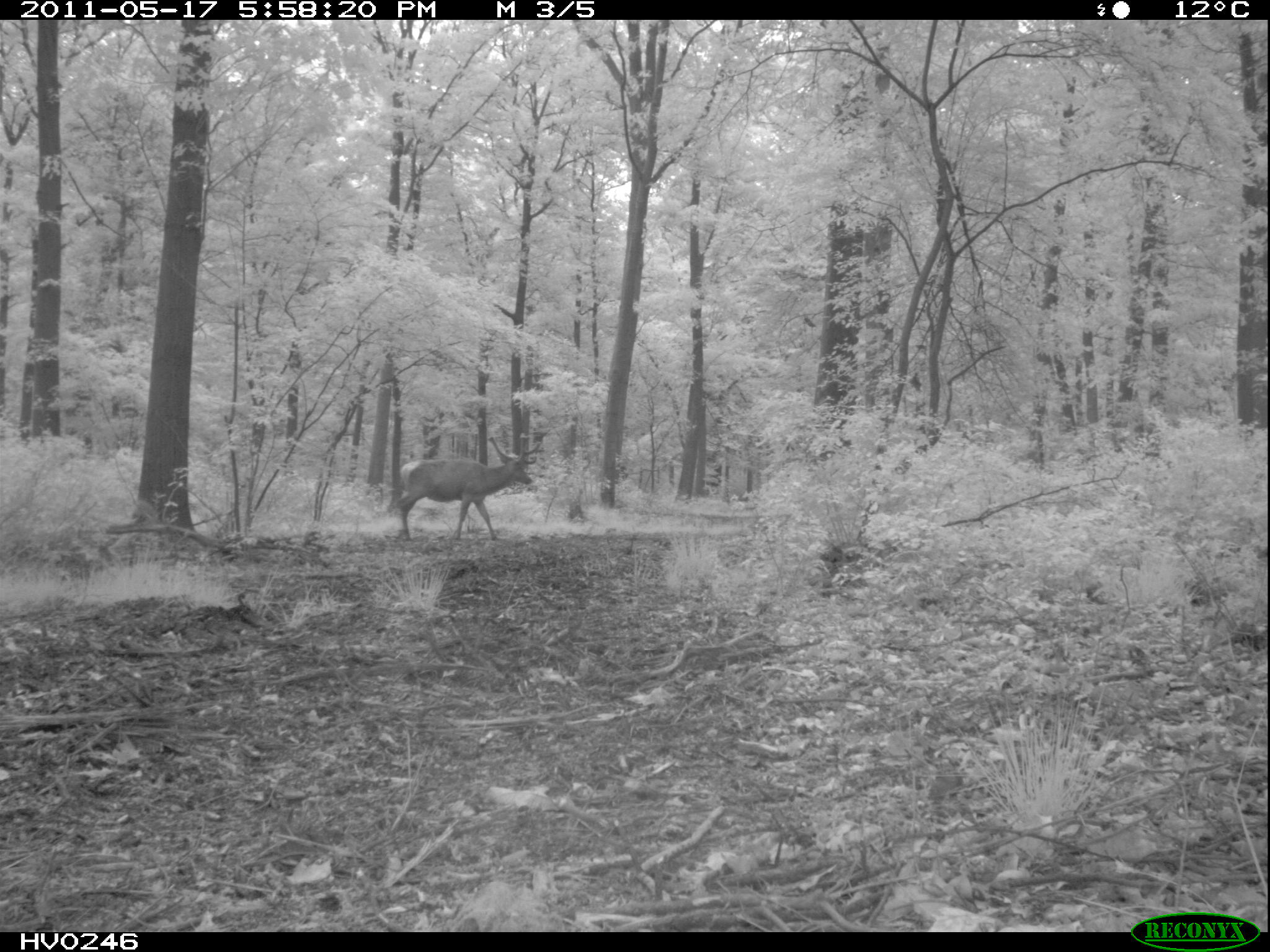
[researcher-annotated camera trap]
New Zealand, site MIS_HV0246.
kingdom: Animalia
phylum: Chordata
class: Mammalia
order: Artiodactyla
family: Cervidae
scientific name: Cervidae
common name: deer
Deer (Cervidae).